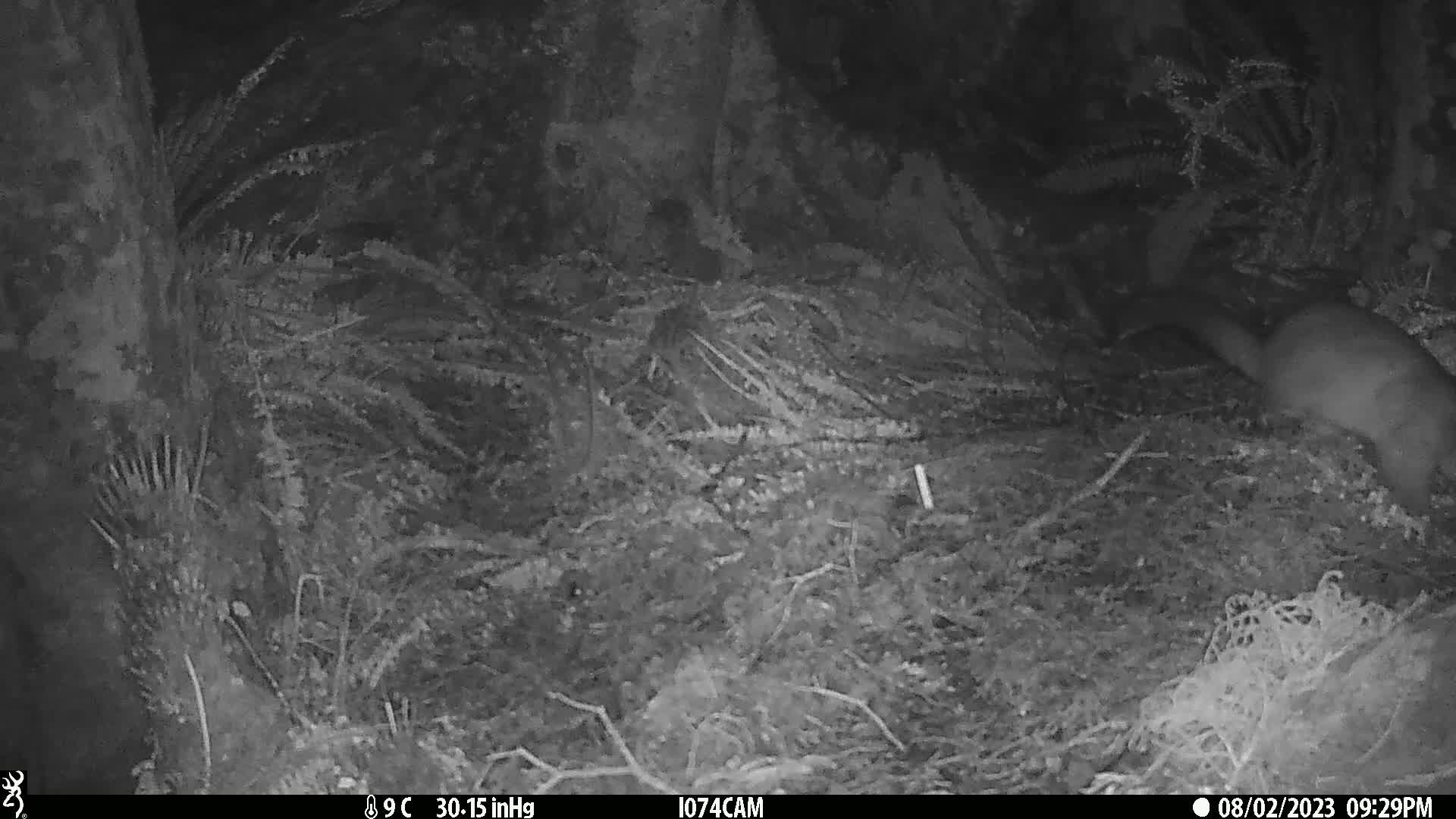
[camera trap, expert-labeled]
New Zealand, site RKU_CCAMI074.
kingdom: Animalia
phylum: Chordata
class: Mammalia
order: Diprotodontia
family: Phalangeridae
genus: Trichosurus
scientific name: Trichosurus vulpecula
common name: common brushtail possum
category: possum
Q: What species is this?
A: Possum (common brushtail possum) (Trichosurus vulpecula).